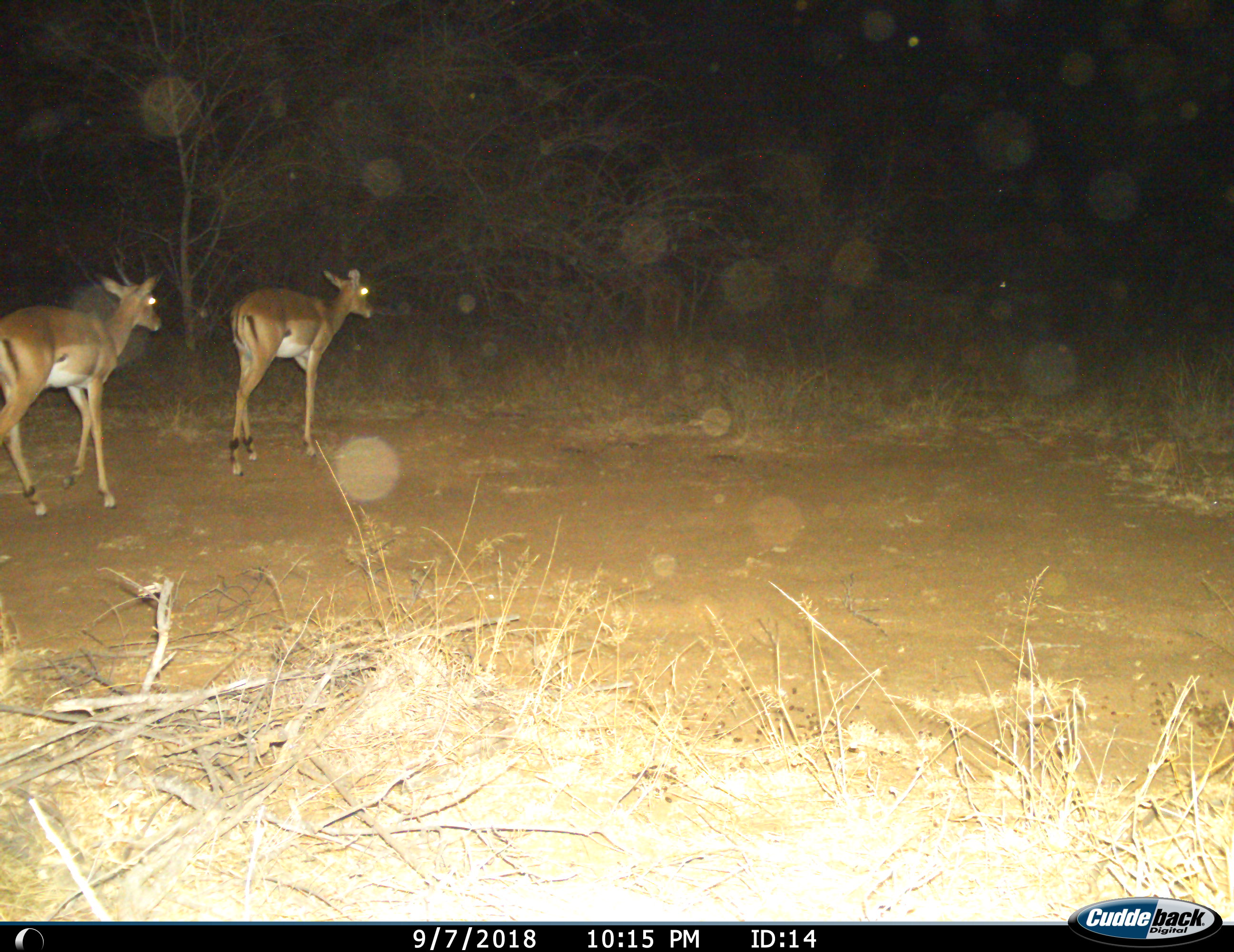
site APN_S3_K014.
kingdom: Animalia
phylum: Chordata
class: Mammalia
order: Artiodactyla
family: Bovidae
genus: Aepyceros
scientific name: Aepyceros melampus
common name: impala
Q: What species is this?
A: Impala (Aepyceros melampus).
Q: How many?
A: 2.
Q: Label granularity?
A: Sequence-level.